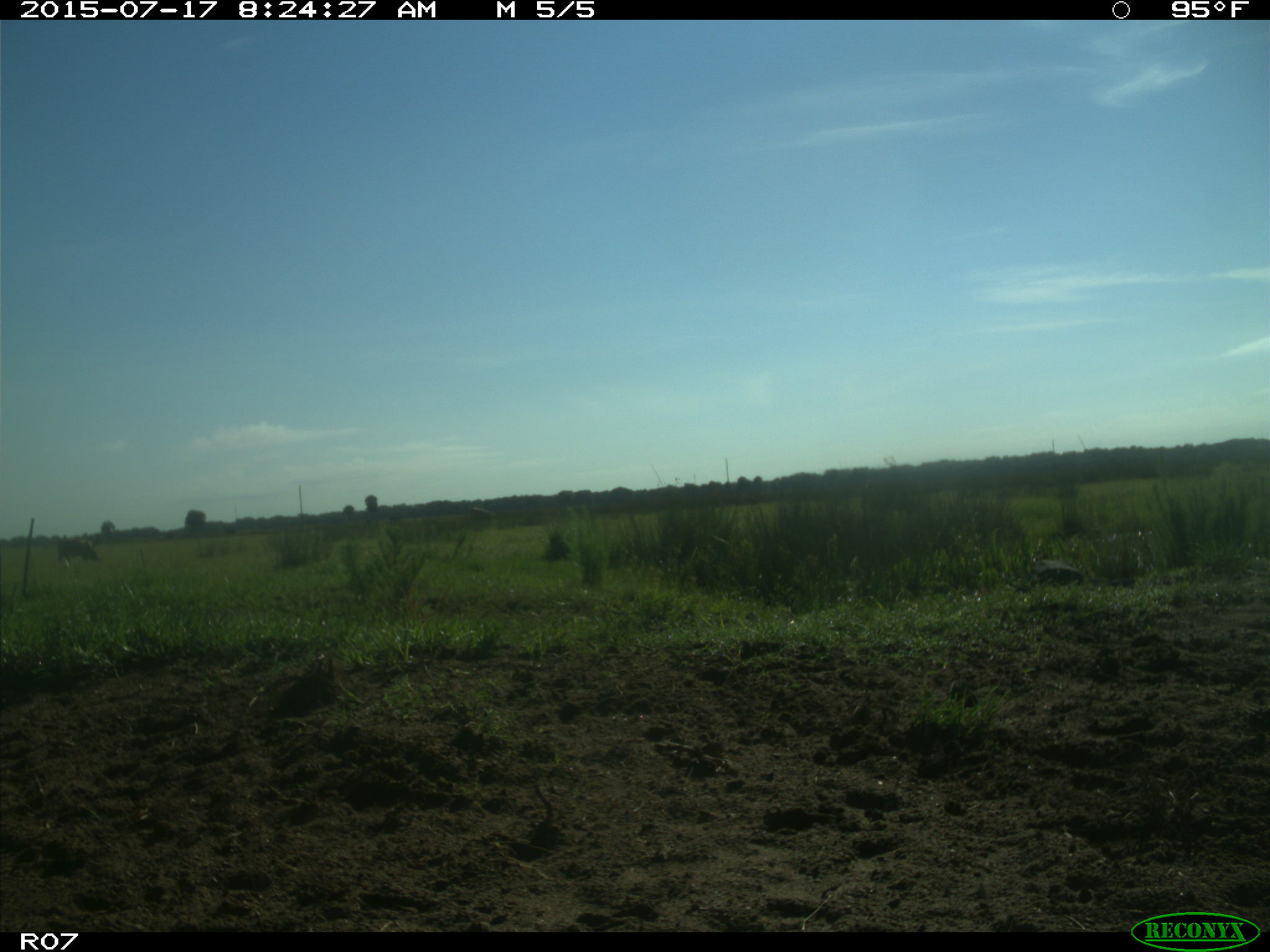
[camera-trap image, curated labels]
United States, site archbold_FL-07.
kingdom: Animalia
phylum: Chordata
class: Mammalia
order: Artiodactyla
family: Bovidae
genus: Bos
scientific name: Bos taurus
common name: domestic cow